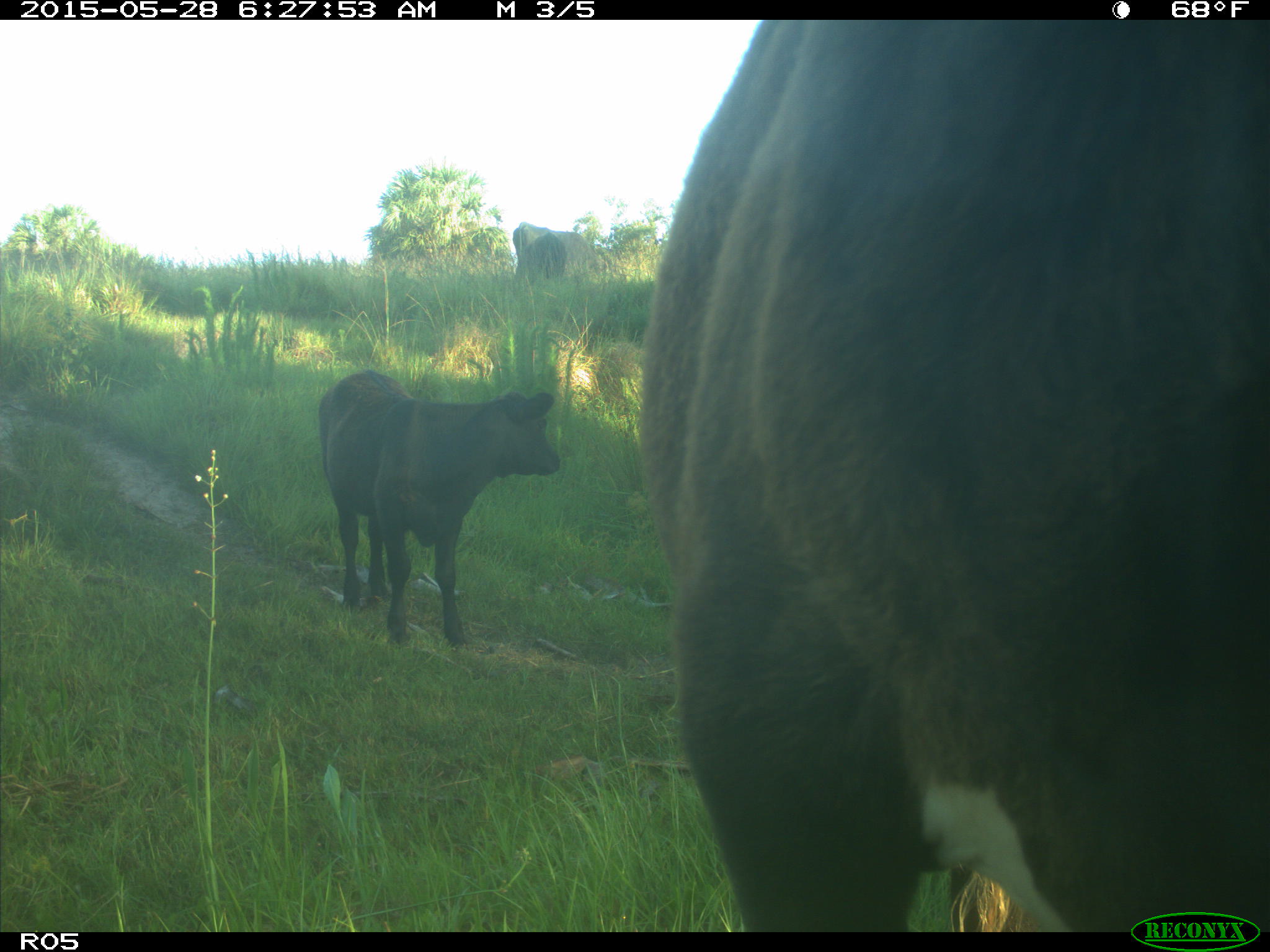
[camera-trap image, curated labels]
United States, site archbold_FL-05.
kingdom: Animalia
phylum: Chordata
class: Mammalia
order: Artiodactyla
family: Bovidae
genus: Bos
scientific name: Bos taurus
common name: domestic cow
Bos taurus (domestic cow).